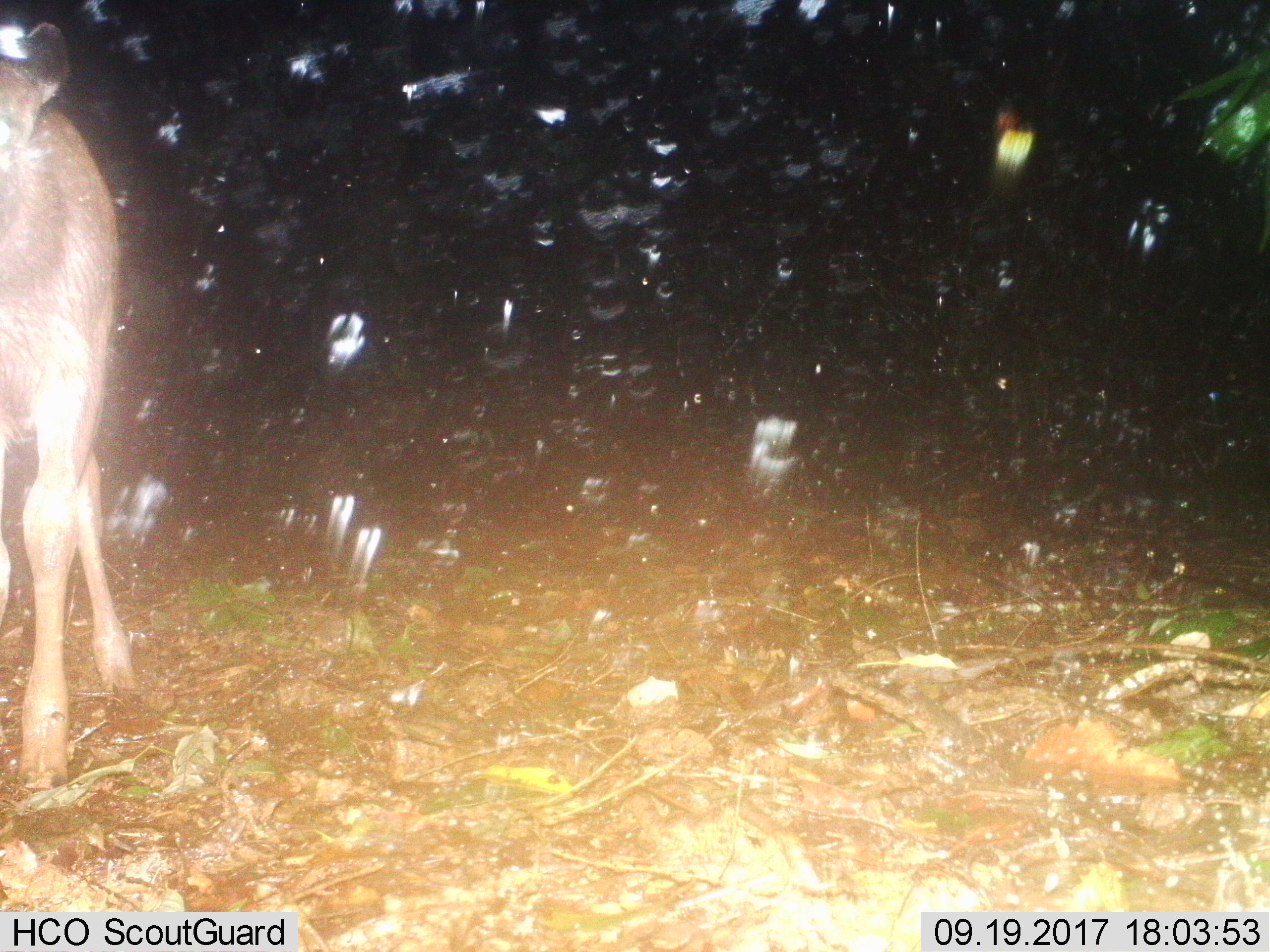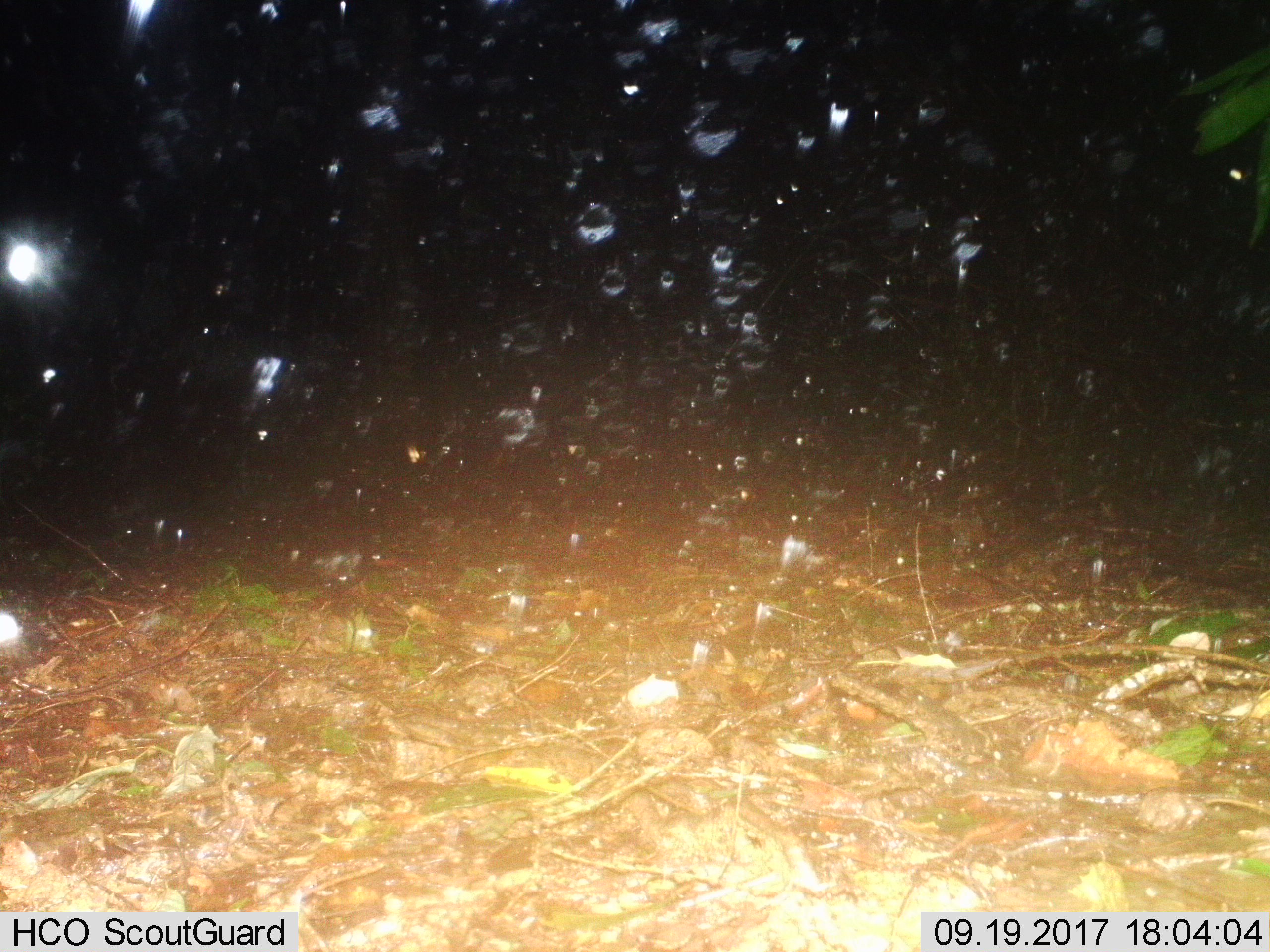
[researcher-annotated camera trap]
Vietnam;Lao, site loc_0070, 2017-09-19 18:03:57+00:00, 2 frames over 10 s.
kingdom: Animalia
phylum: Chordata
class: Mammalia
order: Artiodactyla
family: Cervidae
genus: Rusa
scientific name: Rusa unicolor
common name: sambar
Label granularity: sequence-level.